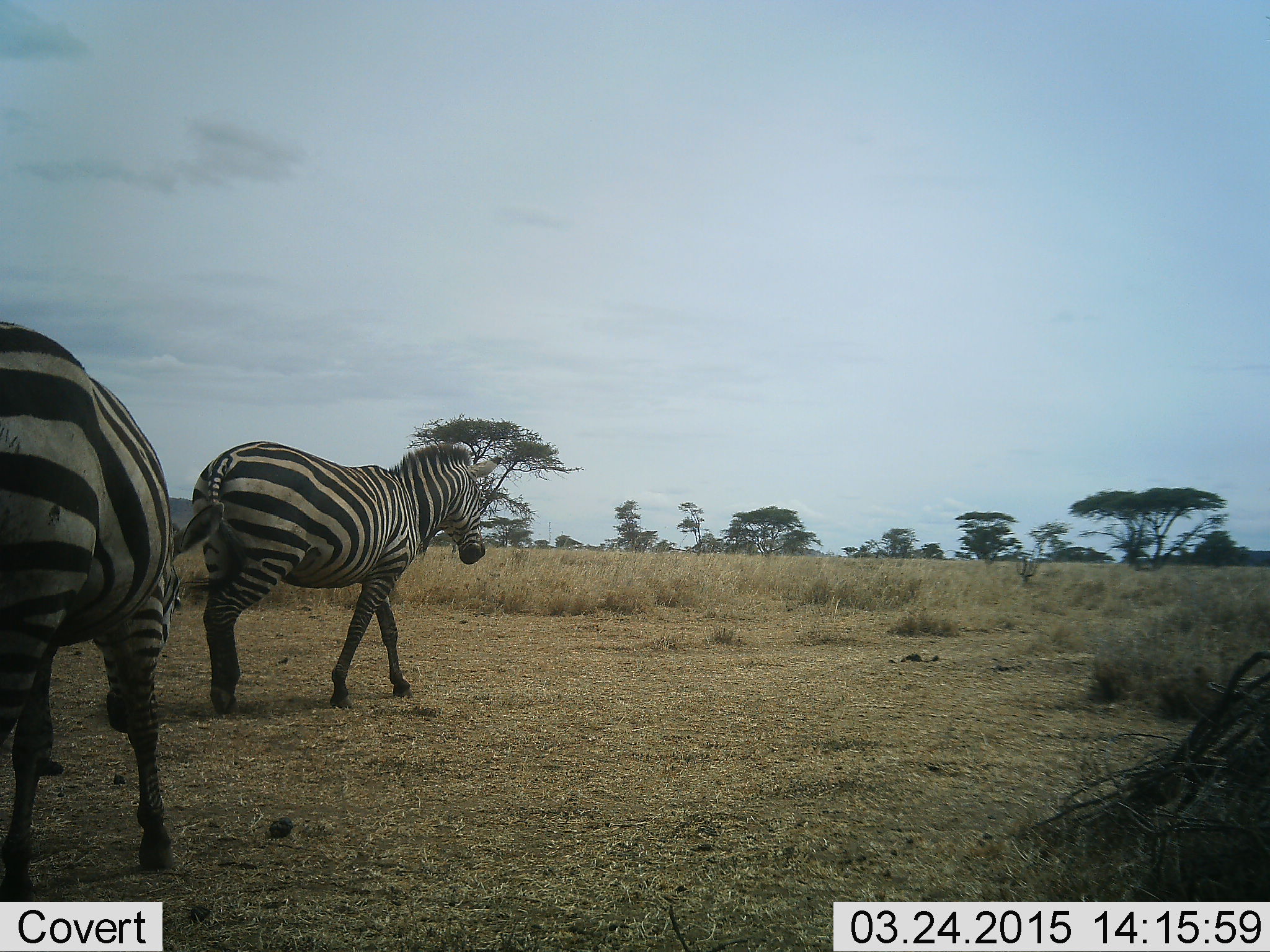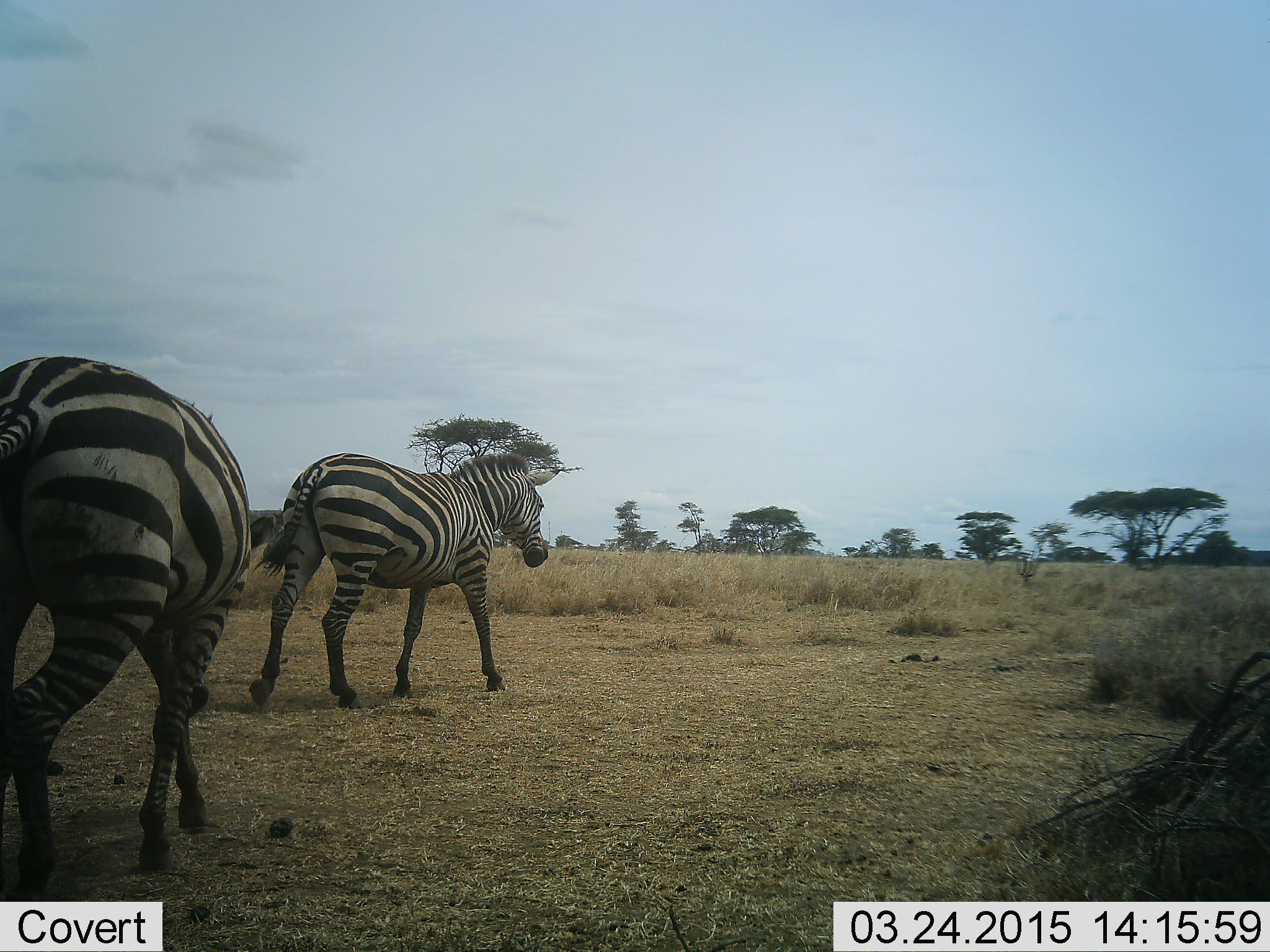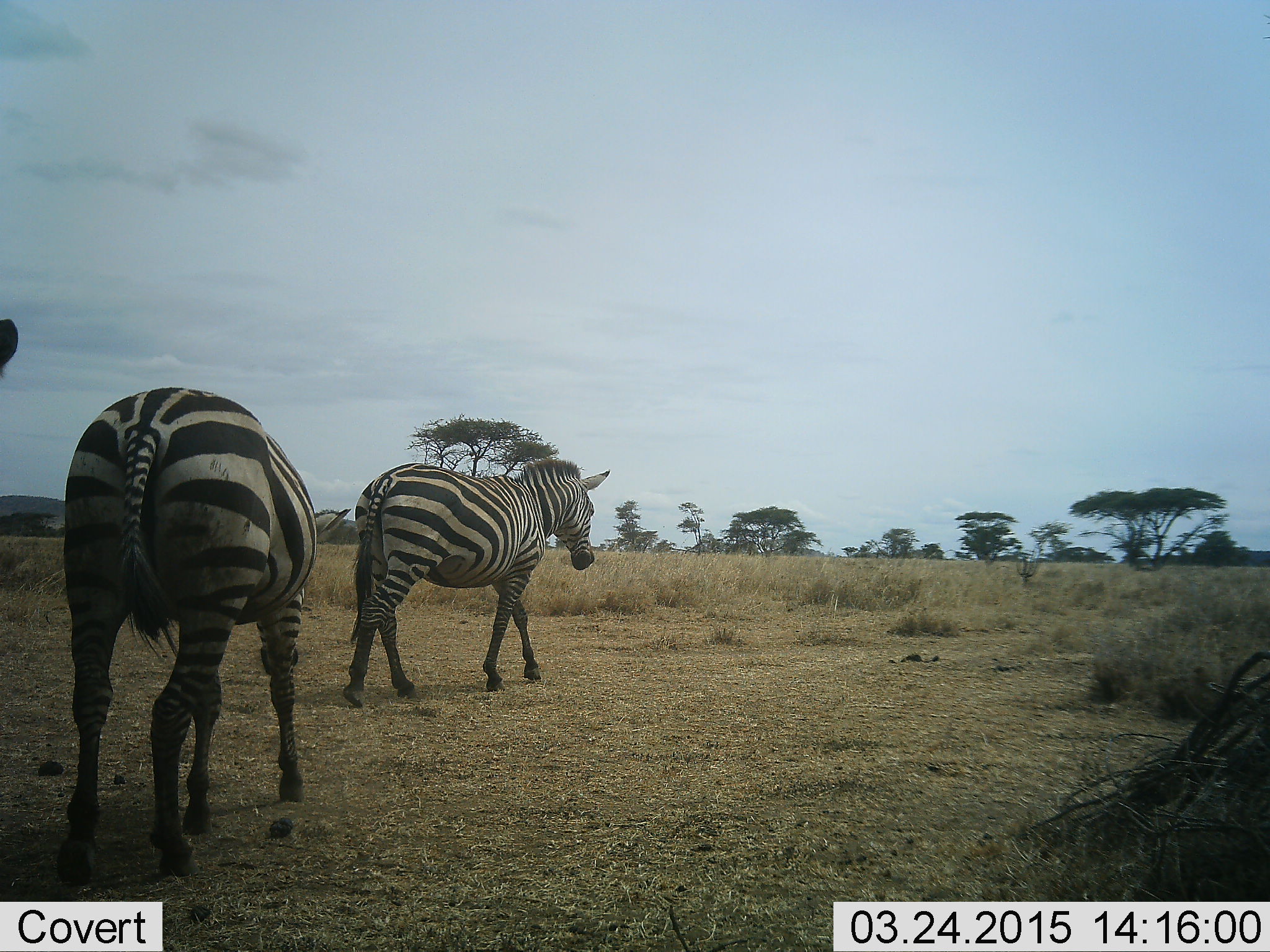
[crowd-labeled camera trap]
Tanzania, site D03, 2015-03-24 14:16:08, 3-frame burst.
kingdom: Animalia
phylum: Chordata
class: Mammalia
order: Perissodactyla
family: Equidae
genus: Equus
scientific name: Equus quagga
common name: plains zebra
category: zebra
Zebra (plains zebra) (Equus quagga), count 3. Behavior (volunteer vote fractions): standing 10%, resting 0%, moving 100%, interacting 0%. Young present (vote fraction): 0%. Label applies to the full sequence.